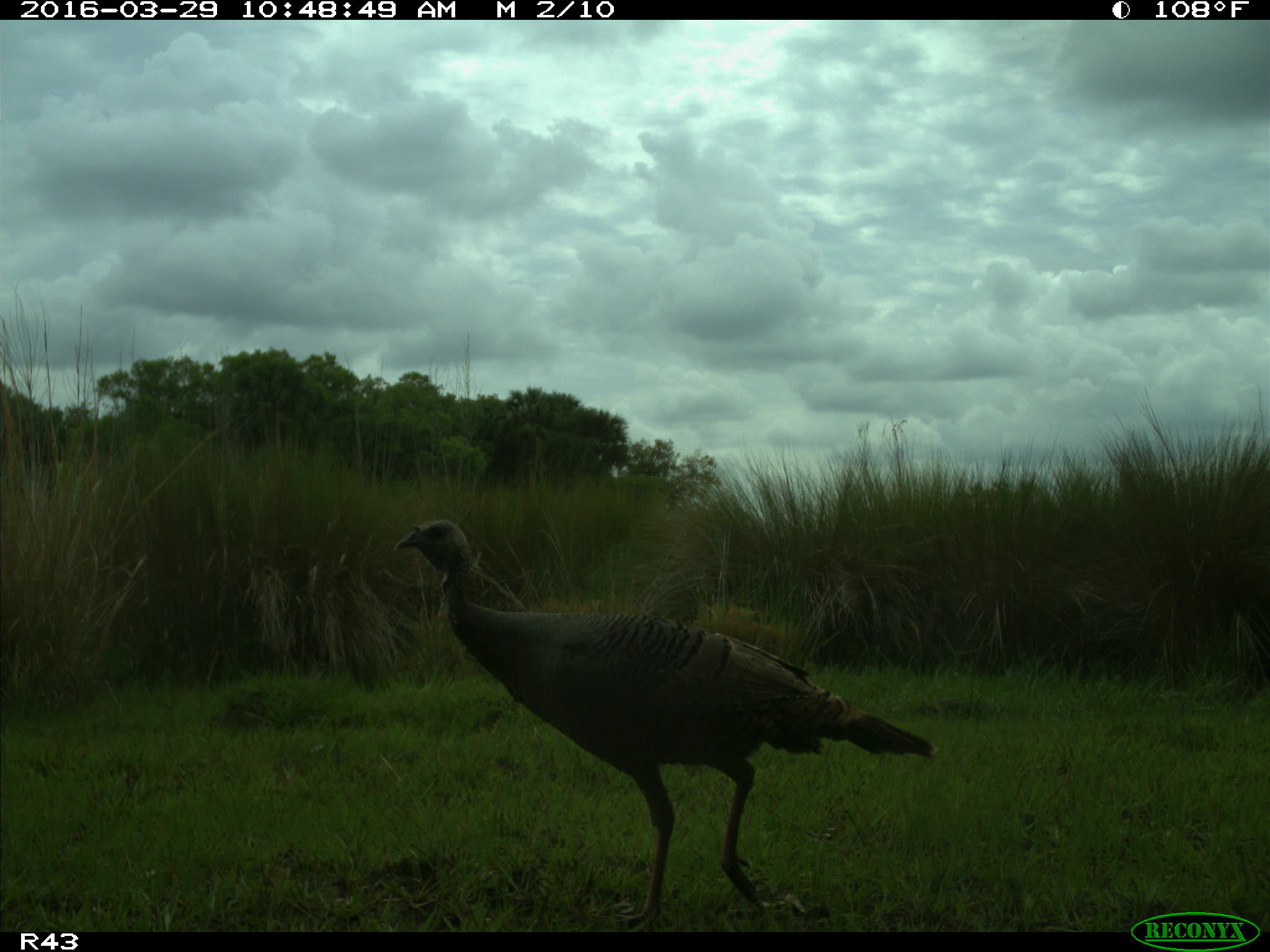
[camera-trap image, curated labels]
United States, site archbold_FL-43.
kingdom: Animalia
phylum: Chordata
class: Aves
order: Galliformes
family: Phasianidae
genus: Meleagris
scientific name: Meleagris gallopavo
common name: wild turkey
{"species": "Meleagris gallopavo (wild turkey)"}